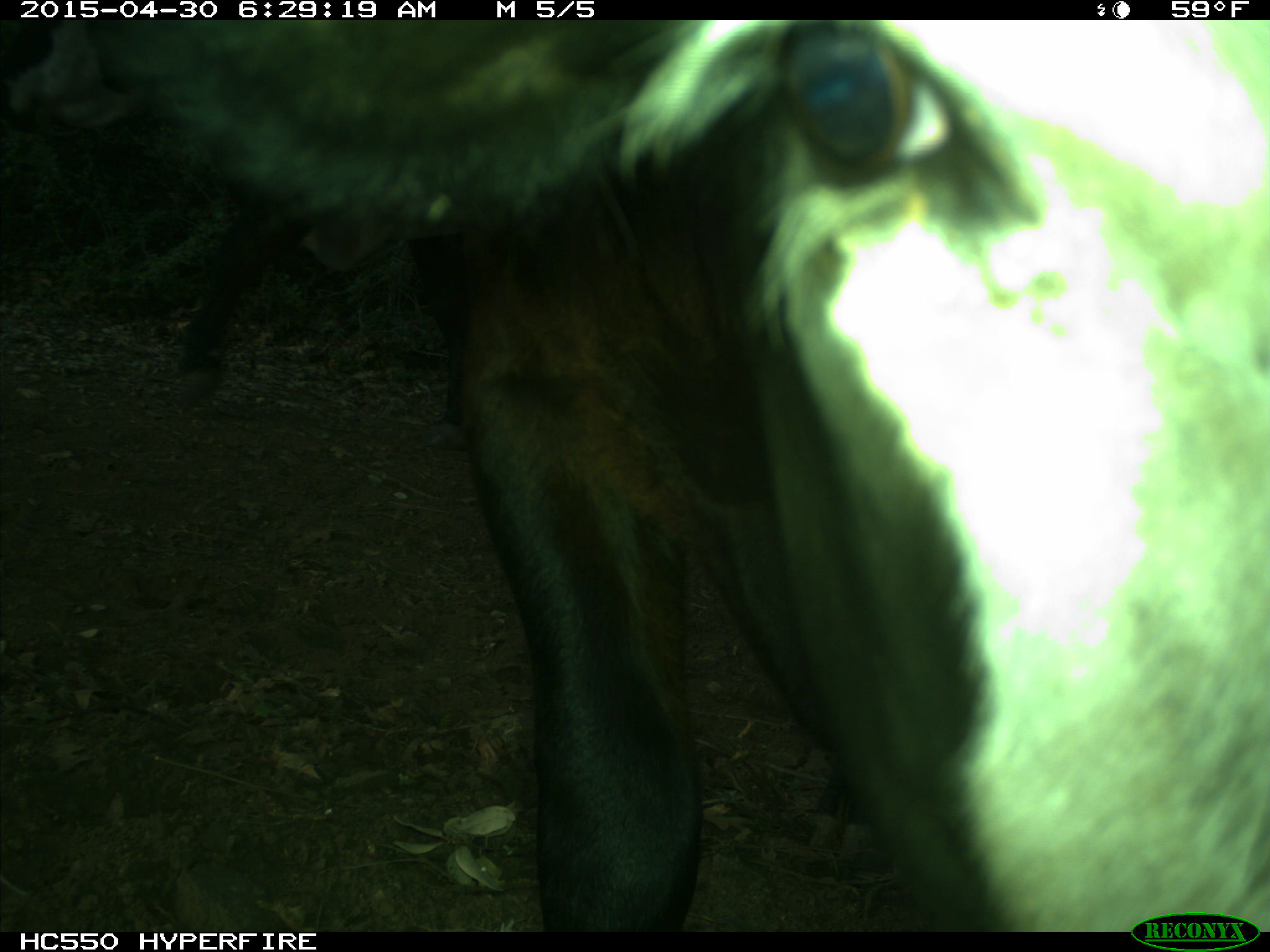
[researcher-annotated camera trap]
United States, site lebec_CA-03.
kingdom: Animalia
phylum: Chordata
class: Mammalia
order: Artiodactyla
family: Bovidae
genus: Bos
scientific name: Bos taurus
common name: domestic cow